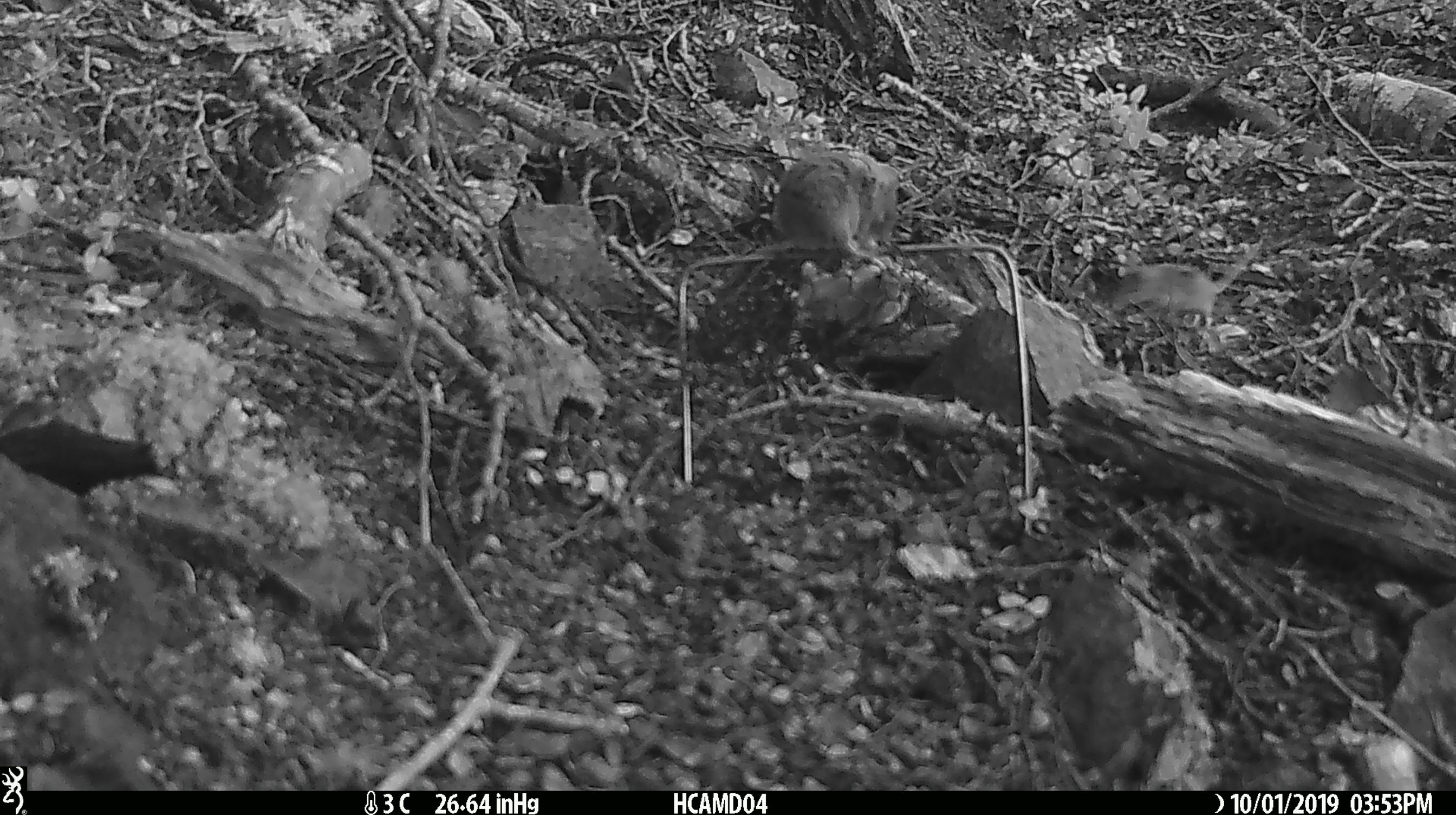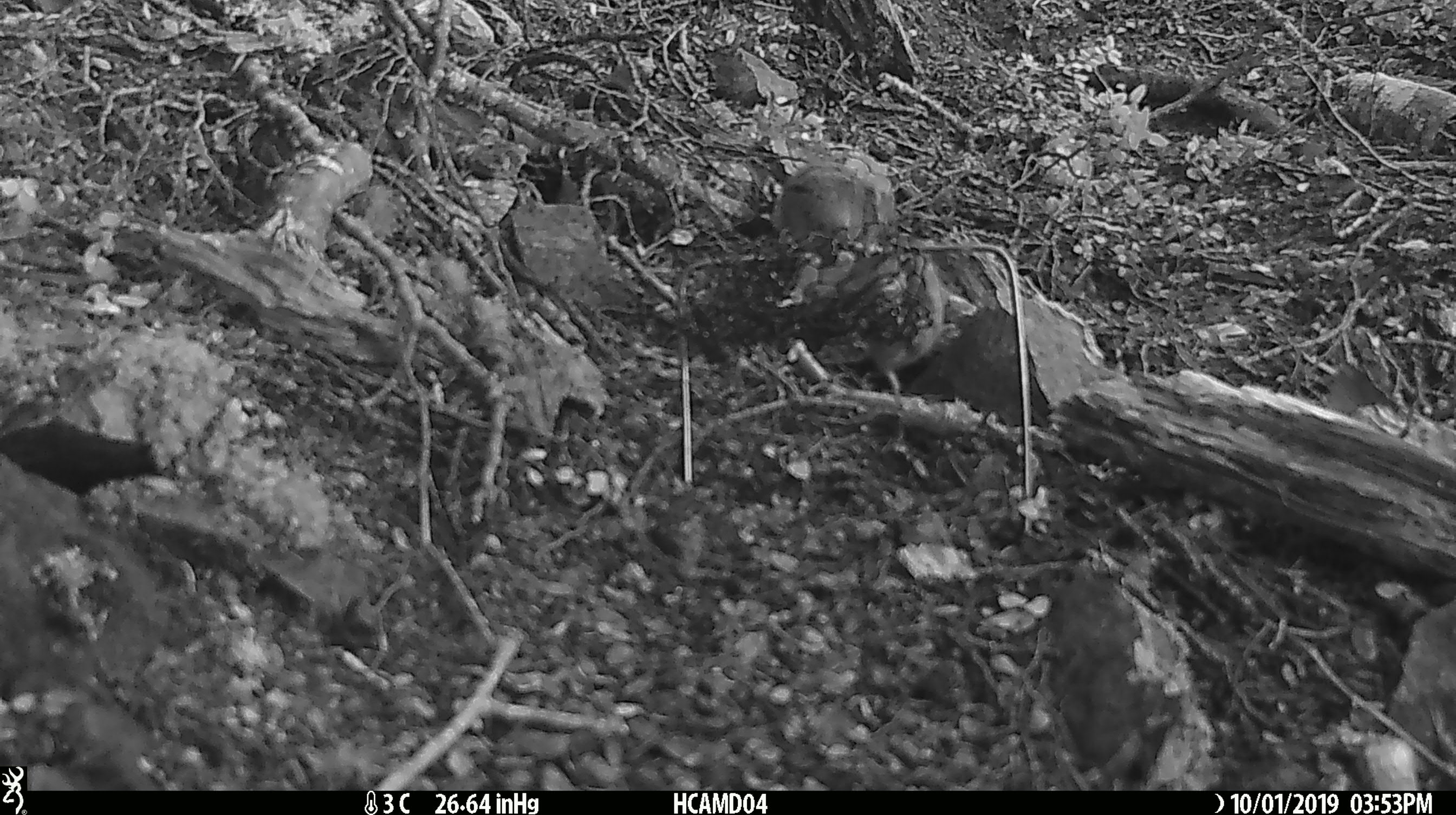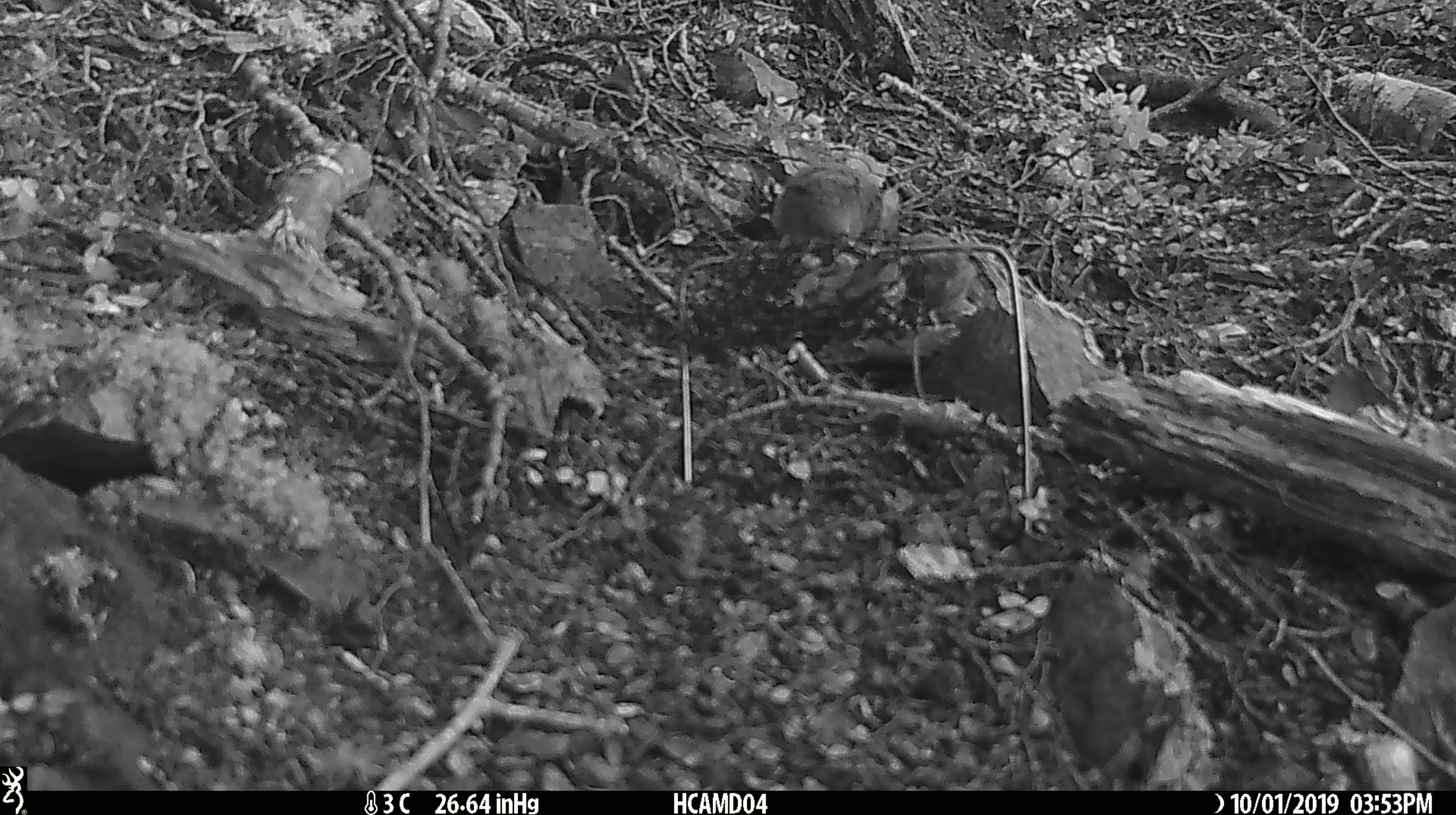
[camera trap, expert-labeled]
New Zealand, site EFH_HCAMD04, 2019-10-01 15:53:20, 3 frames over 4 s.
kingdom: Animalia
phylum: Chordata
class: Mammalia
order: Rodentia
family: Muridae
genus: Mus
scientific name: Mus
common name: mouse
Mouse (Mus).